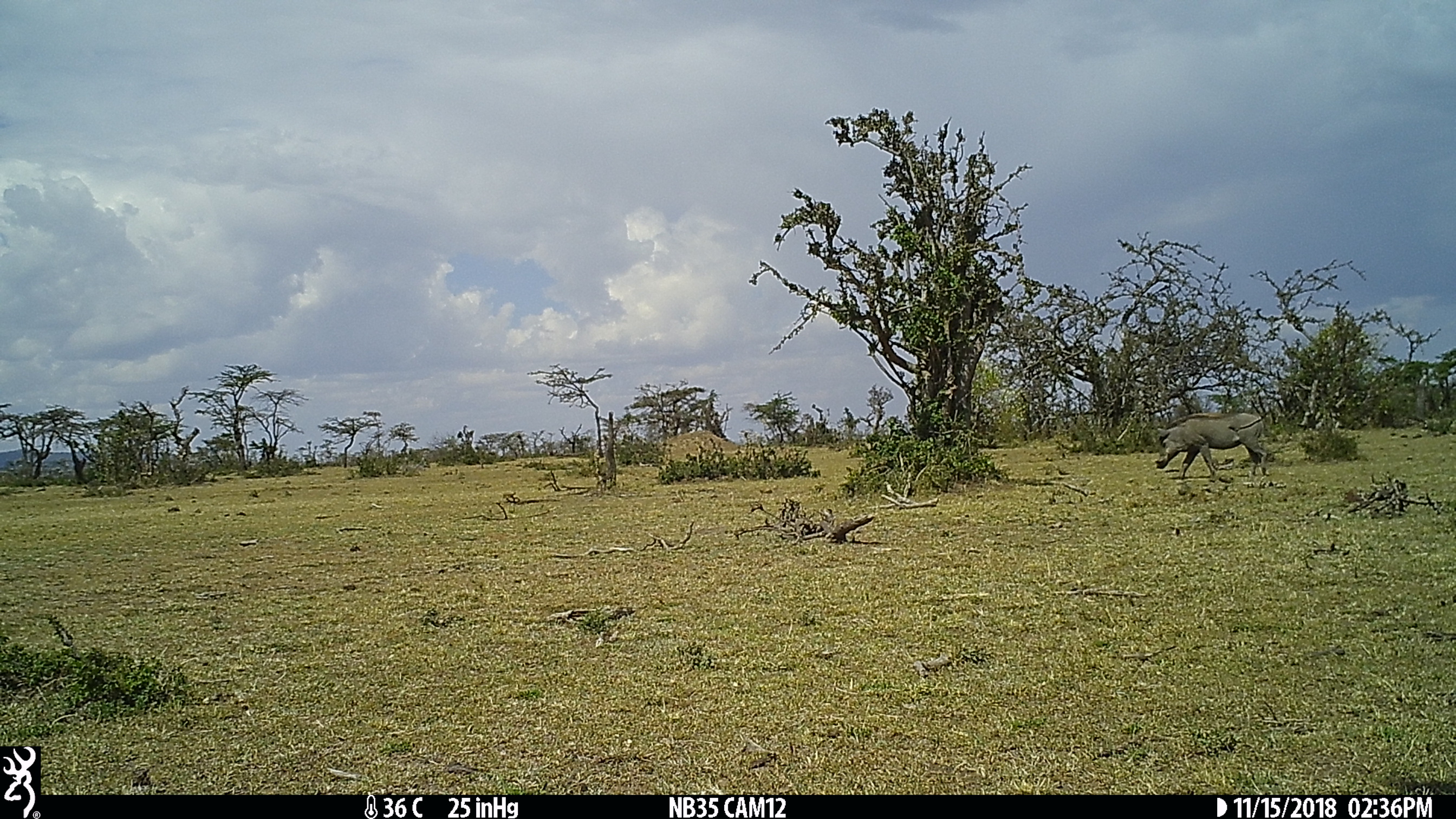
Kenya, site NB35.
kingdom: Animalia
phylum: Chordata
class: Mammalia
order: Artiodactyla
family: Suidae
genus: Phacochoerus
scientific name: Phacochoerus africanus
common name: common warthog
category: warthog